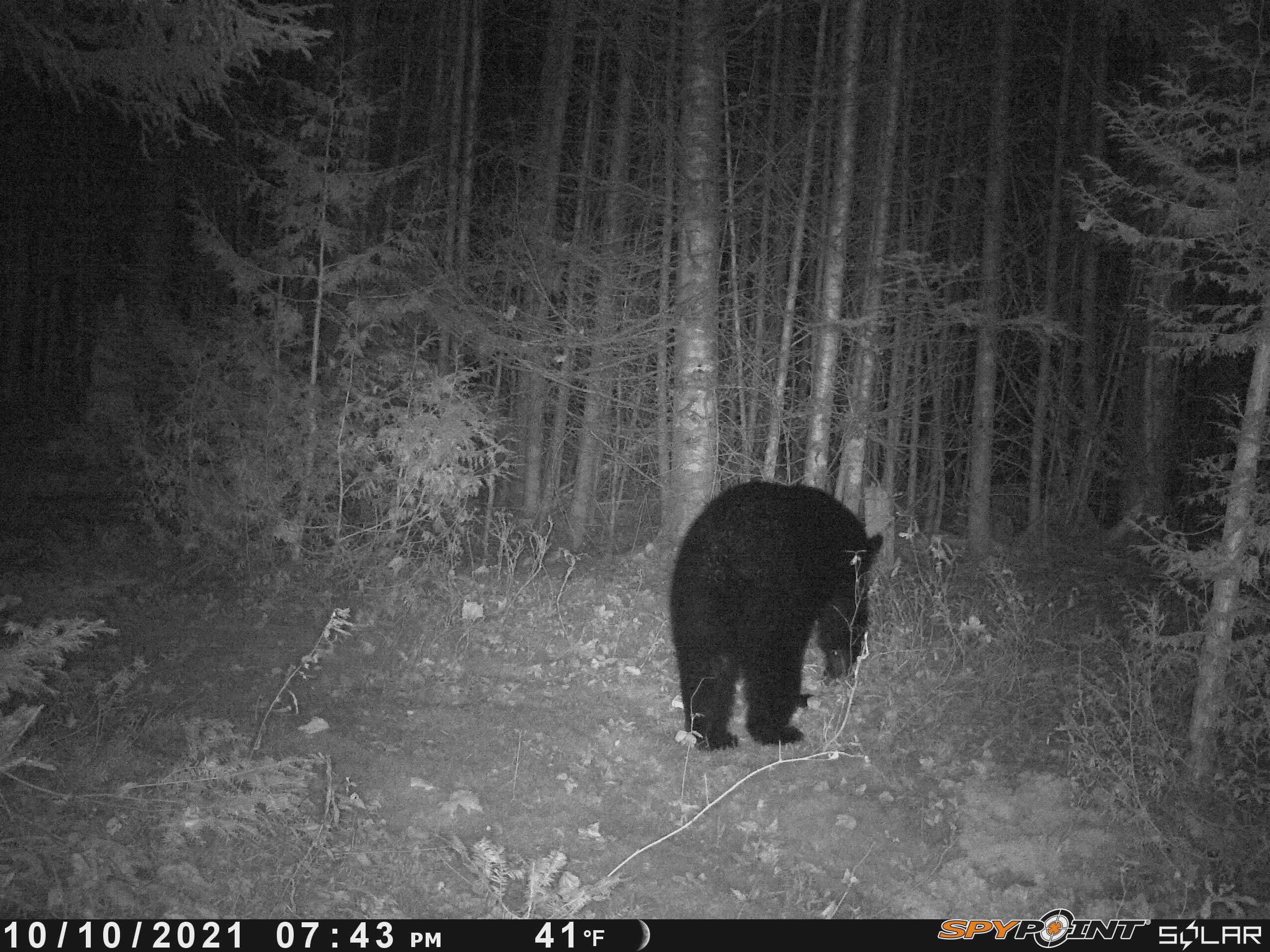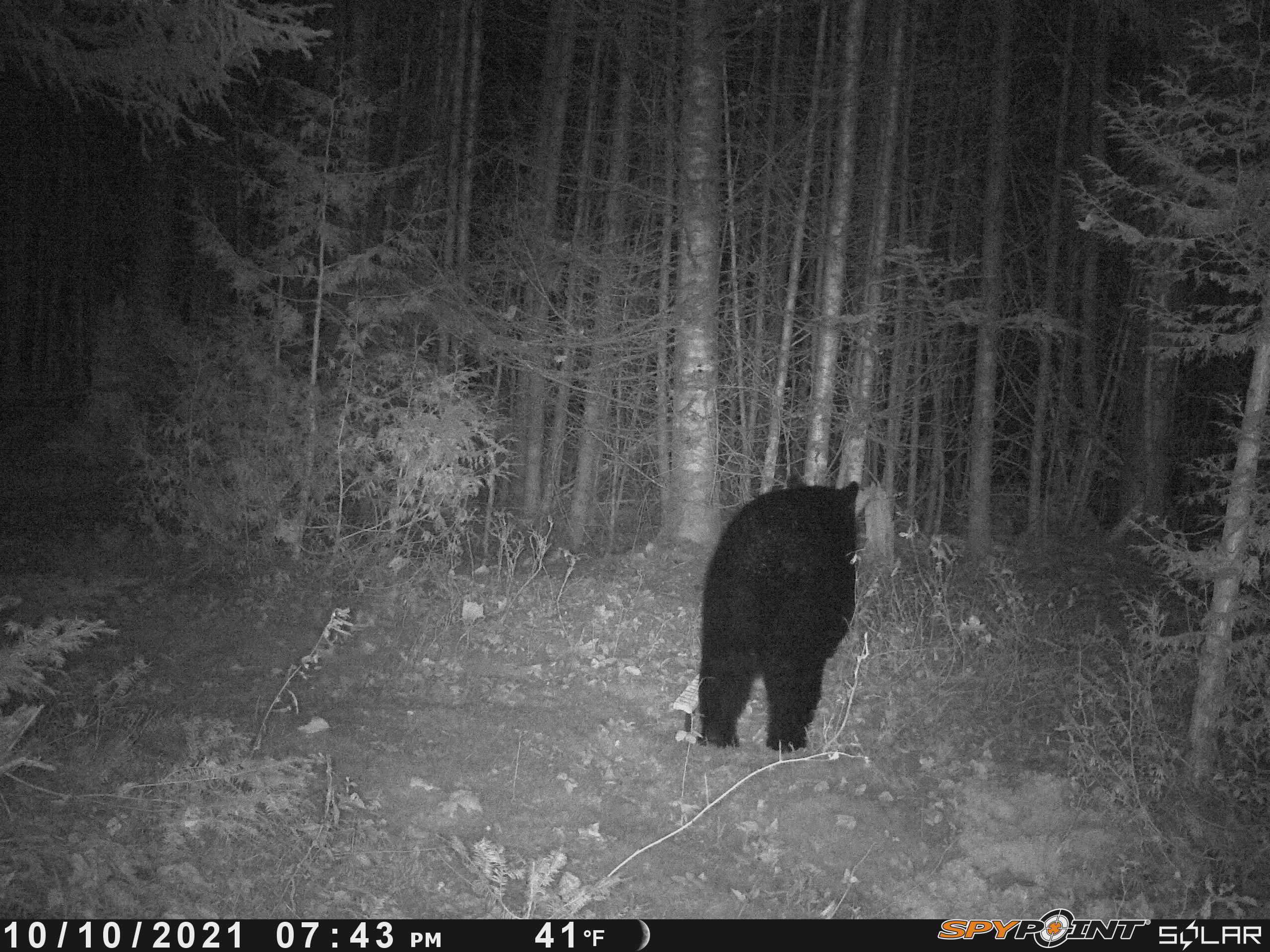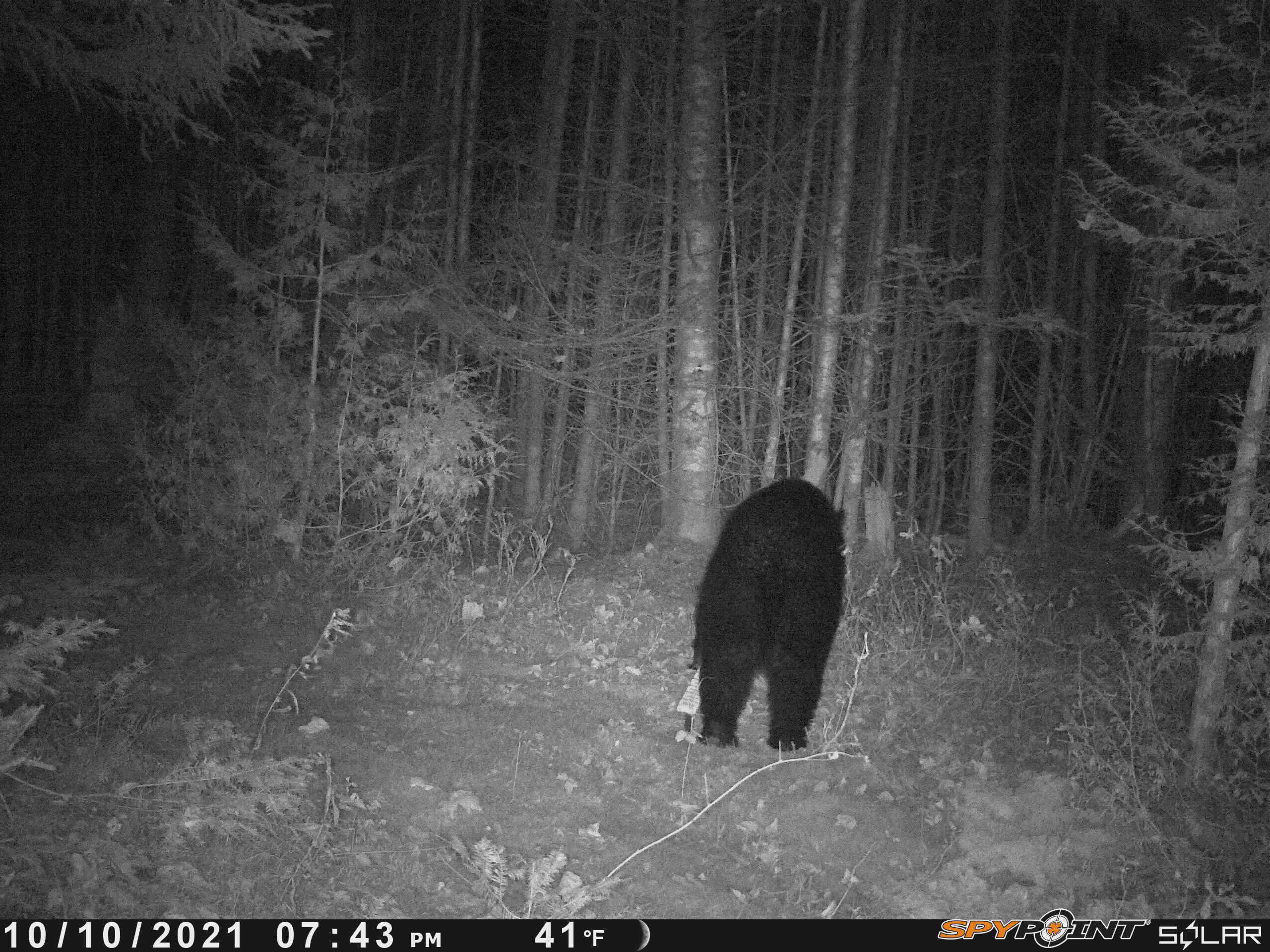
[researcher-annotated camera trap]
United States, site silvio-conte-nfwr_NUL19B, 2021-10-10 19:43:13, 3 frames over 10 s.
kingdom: Animalia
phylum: Chordata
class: Mammalia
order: Carnivora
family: Ursidae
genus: Ursus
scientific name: Ursus americanus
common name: black bear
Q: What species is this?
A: Black bear (Ursus americanus).